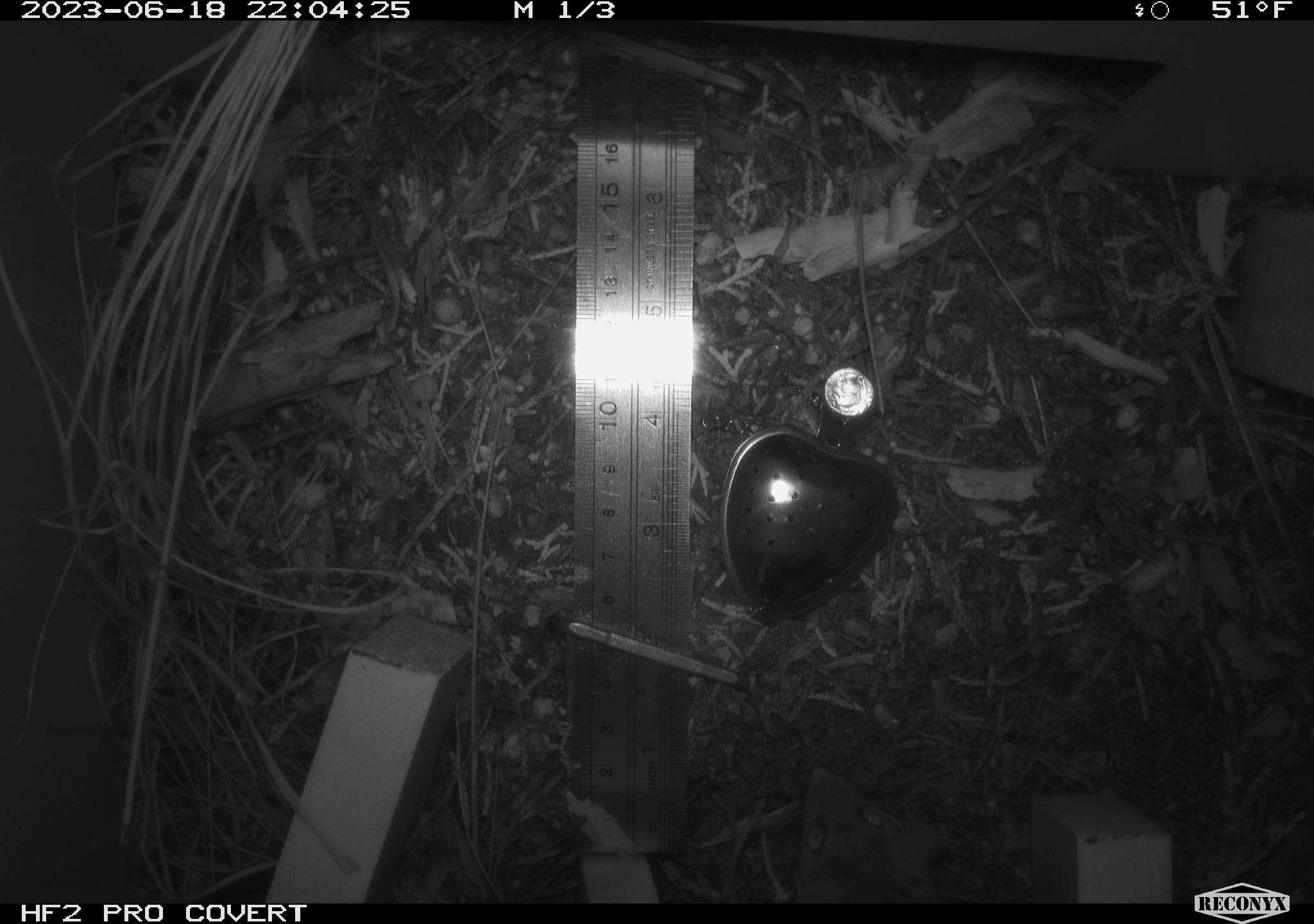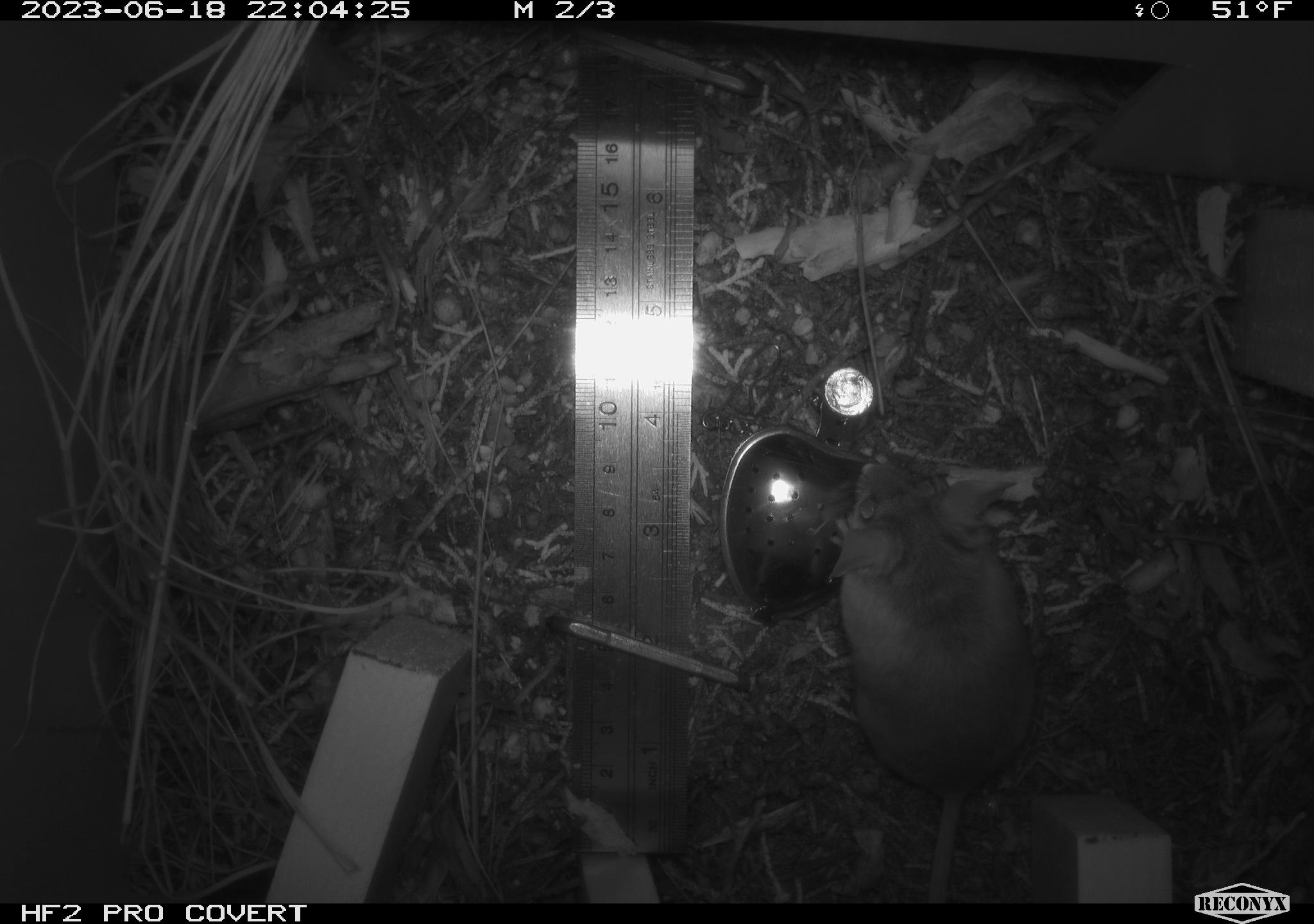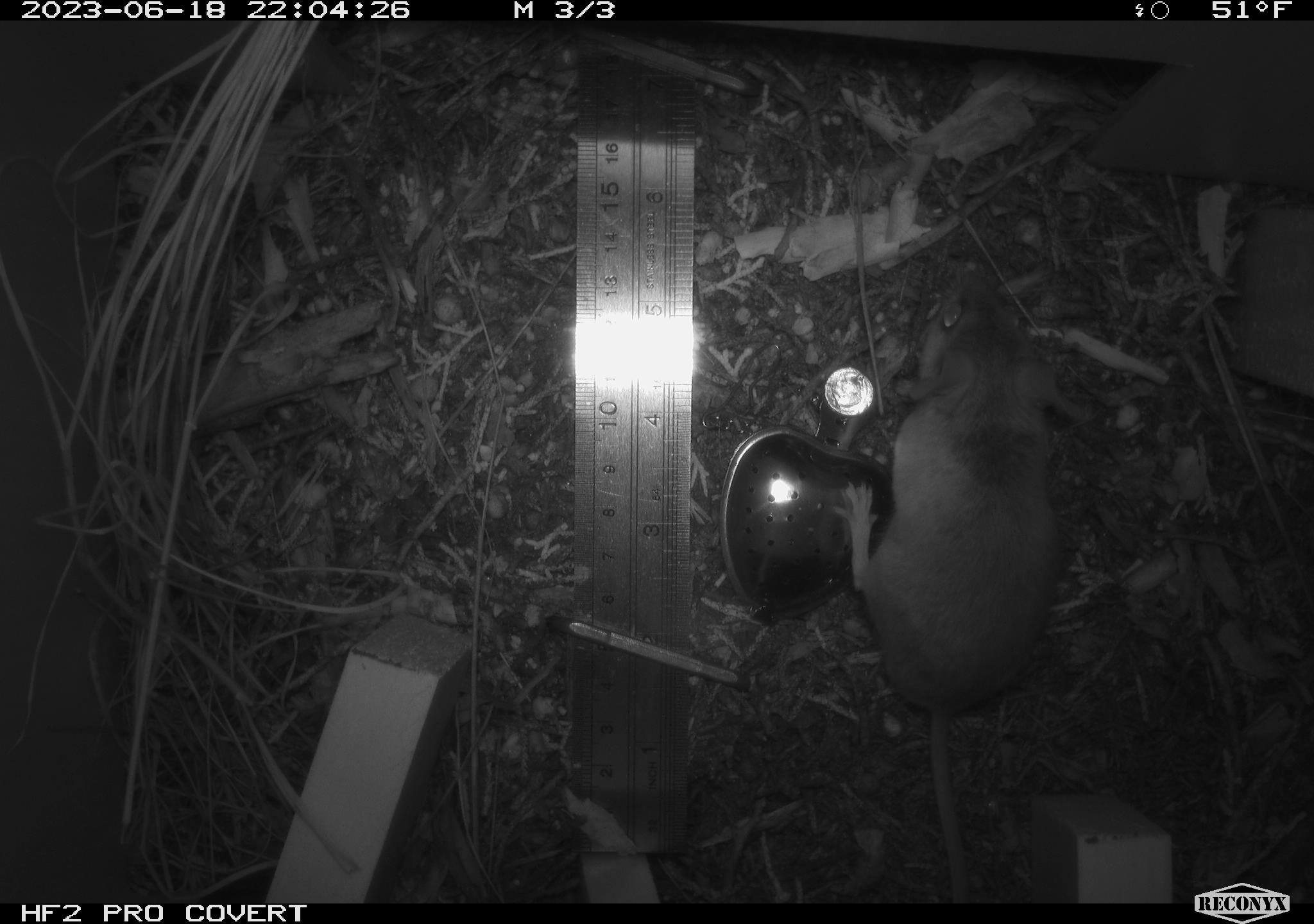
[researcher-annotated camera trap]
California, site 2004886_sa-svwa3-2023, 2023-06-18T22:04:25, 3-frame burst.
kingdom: Animalia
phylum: Chordata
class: Mammalia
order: Rodentia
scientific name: Rodentia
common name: mouse species